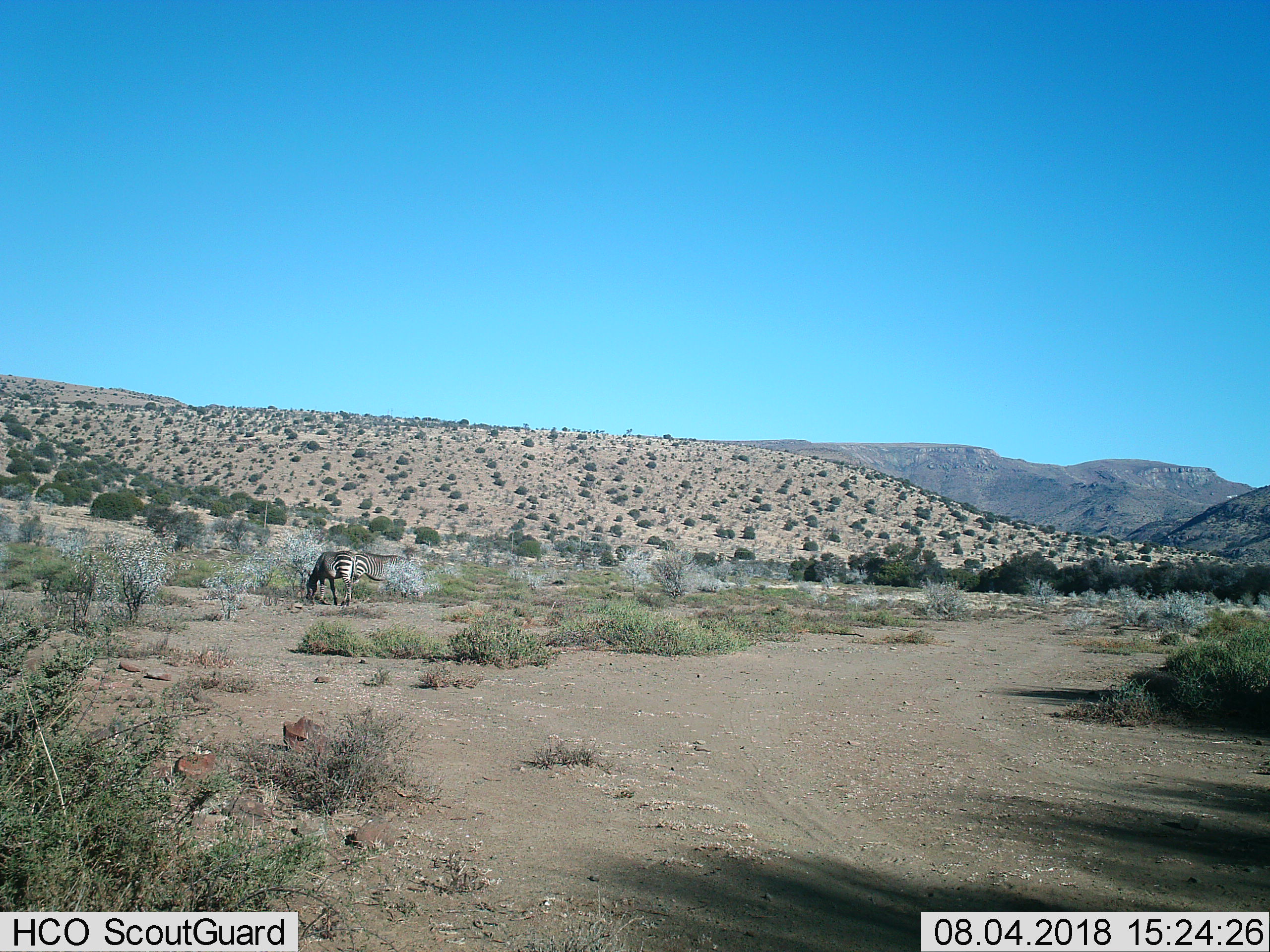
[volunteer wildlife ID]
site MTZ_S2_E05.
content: unidentified animal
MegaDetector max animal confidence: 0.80